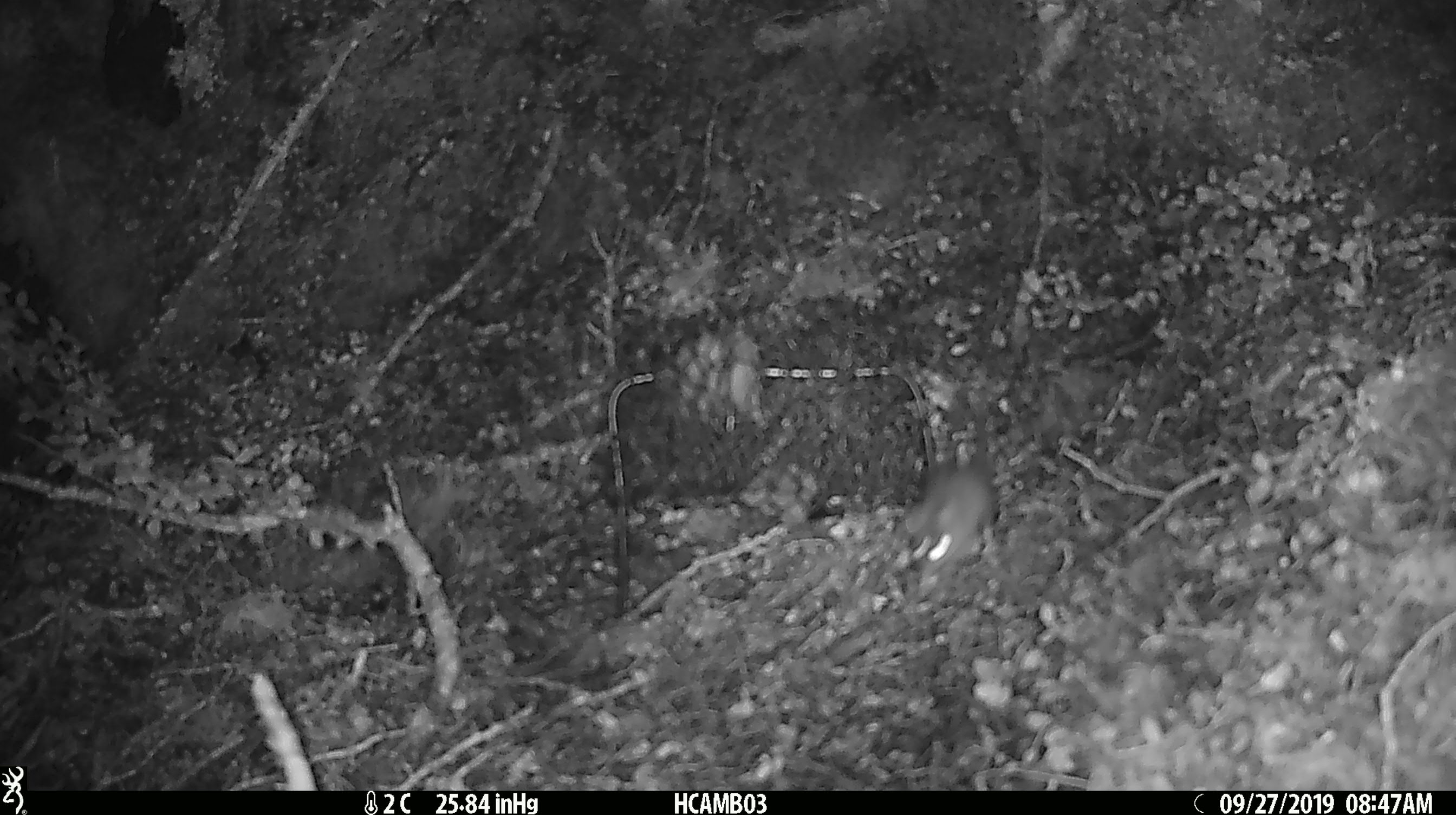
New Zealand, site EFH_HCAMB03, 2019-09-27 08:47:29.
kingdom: Animalia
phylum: Chordata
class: Mammalia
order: Rodentia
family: Muridae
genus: Mus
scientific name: Mus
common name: mouse